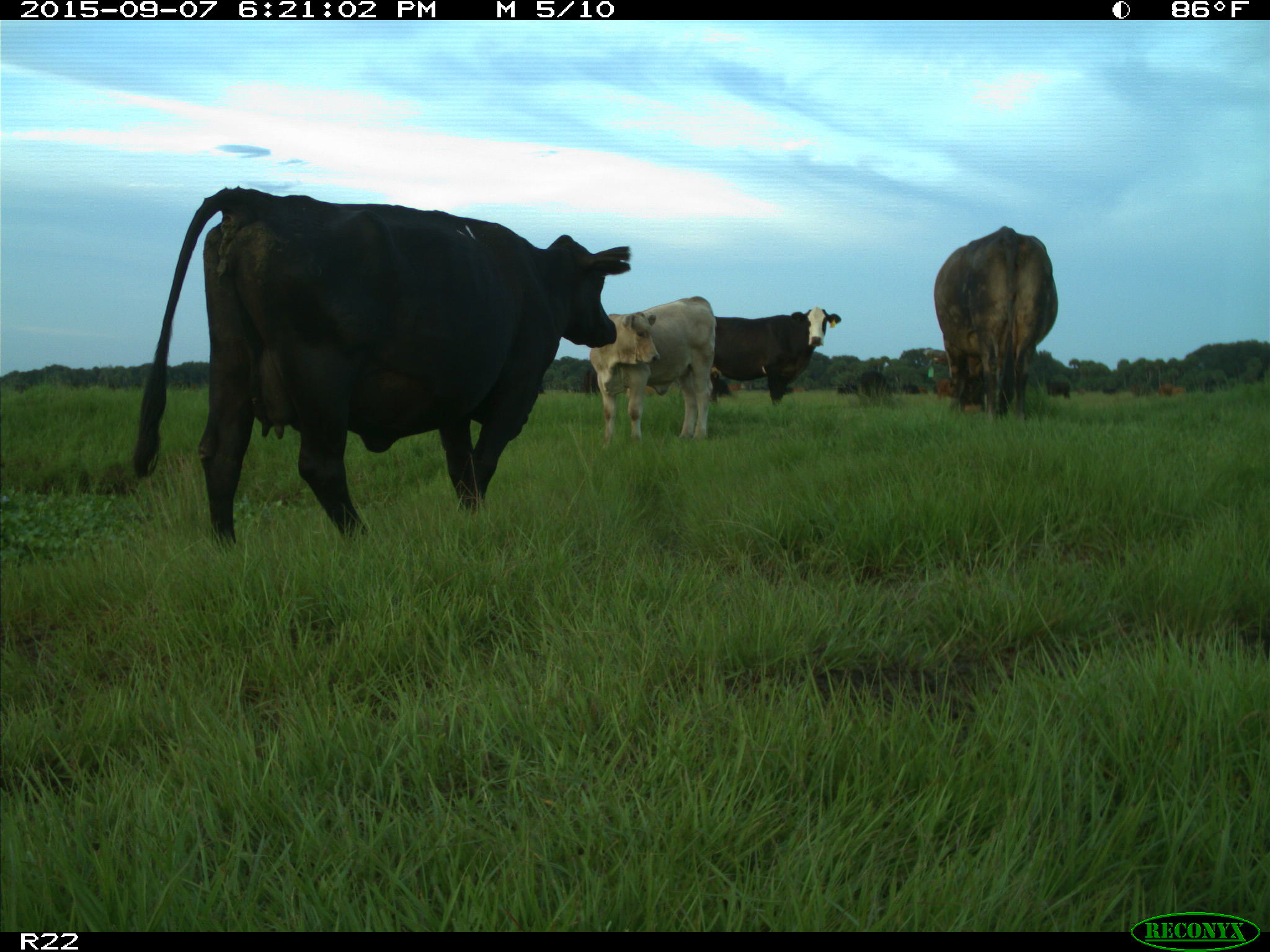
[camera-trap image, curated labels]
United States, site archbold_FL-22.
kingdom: Animalia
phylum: Chordata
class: Mammalia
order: Artiodactyla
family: Bovidae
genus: Bos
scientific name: Bos taurus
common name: domestic cow